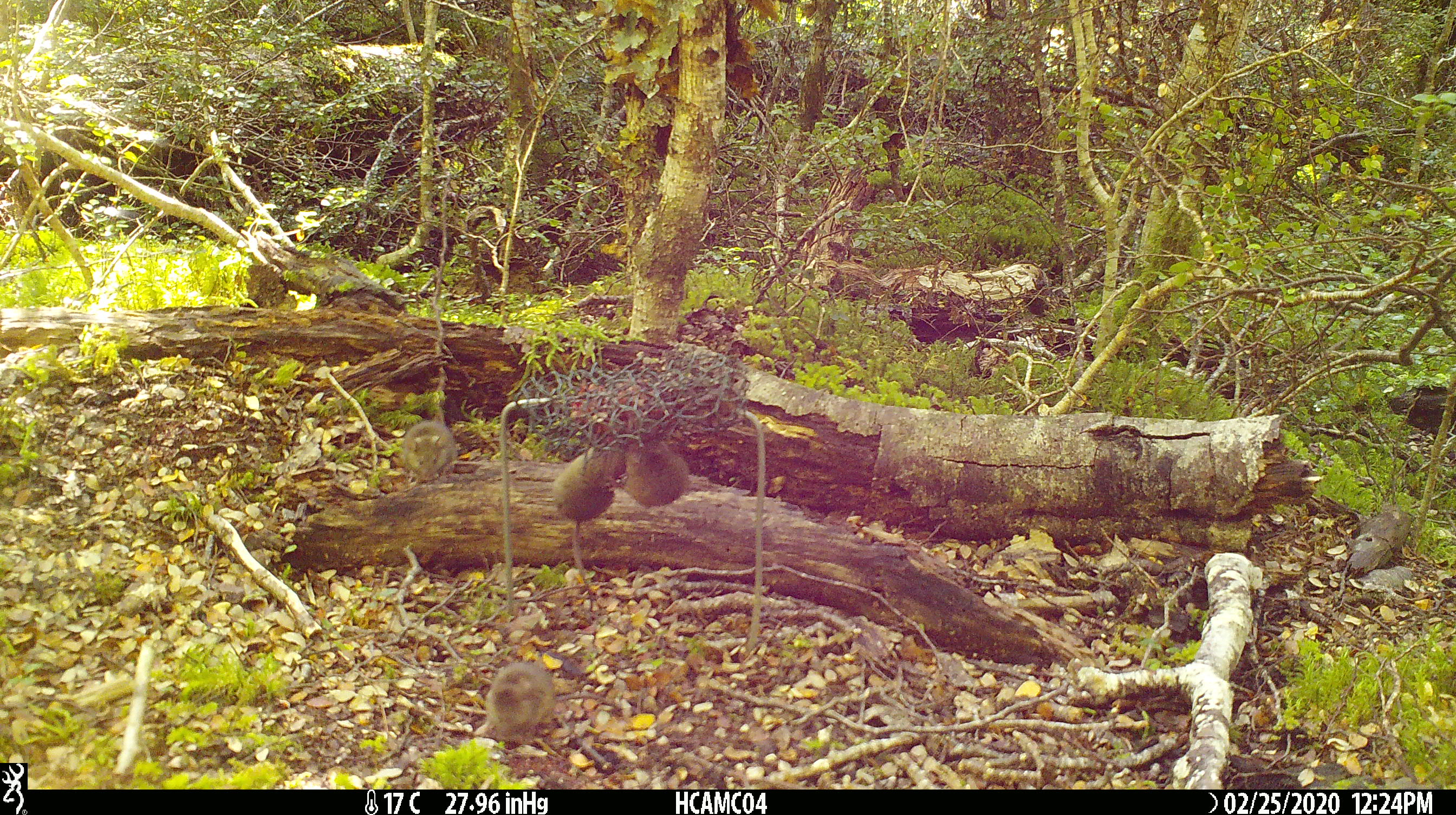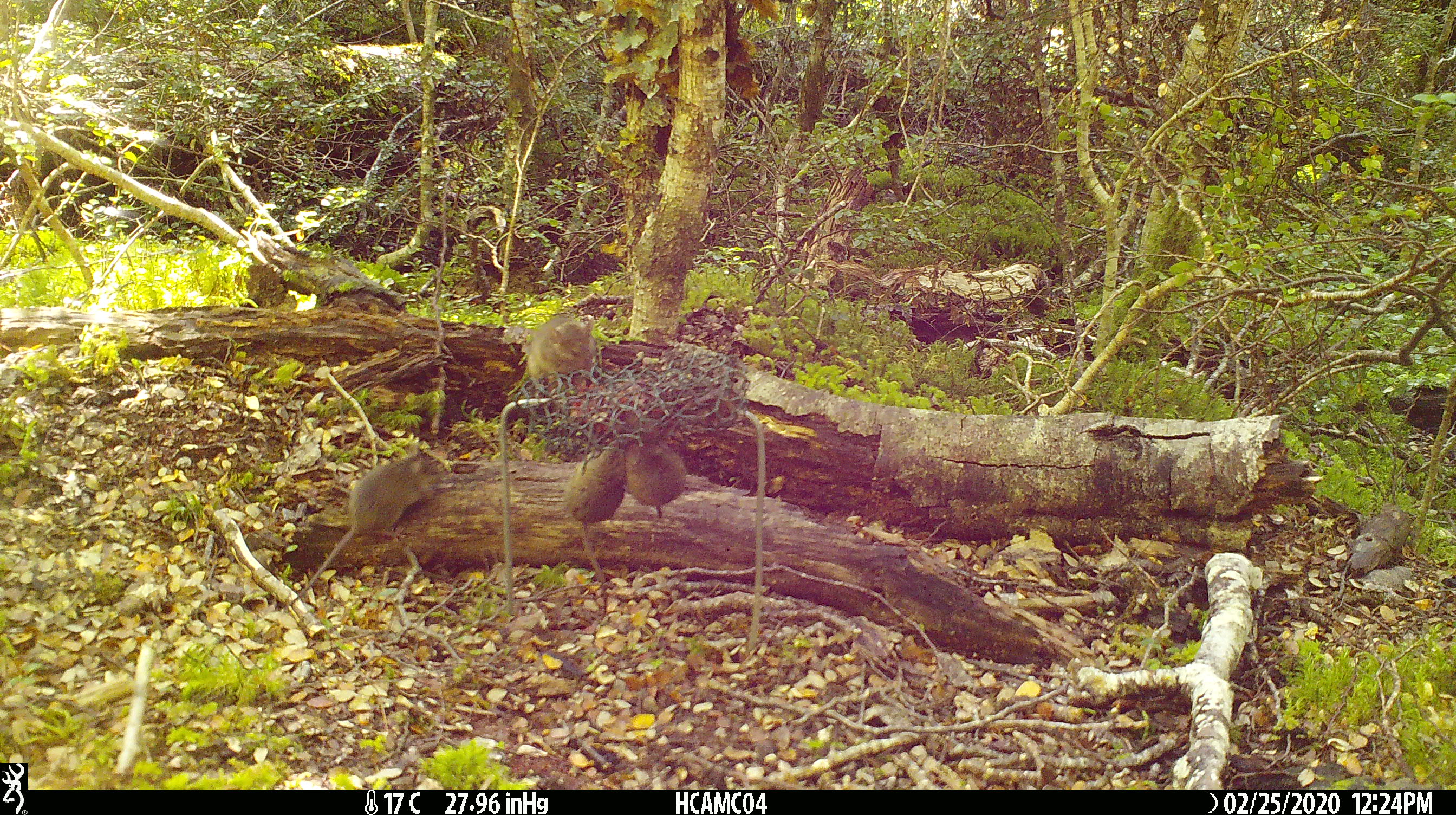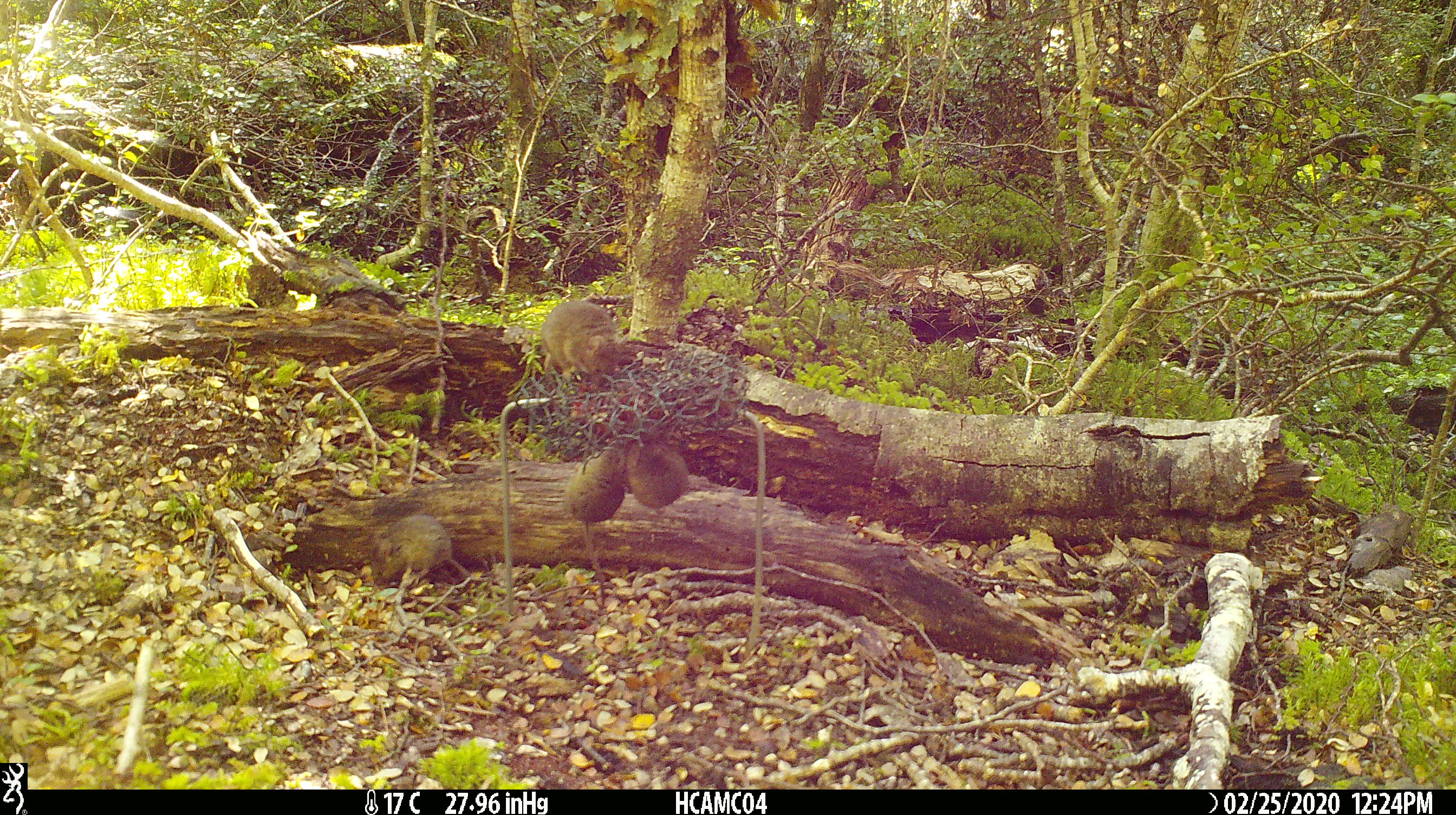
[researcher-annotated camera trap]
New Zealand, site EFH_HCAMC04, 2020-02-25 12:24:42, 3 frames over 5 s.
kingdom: Animalia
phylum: Chordata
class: Mammalia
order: Rodentia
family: Muridae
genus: Mus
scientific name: Mus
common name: mouse